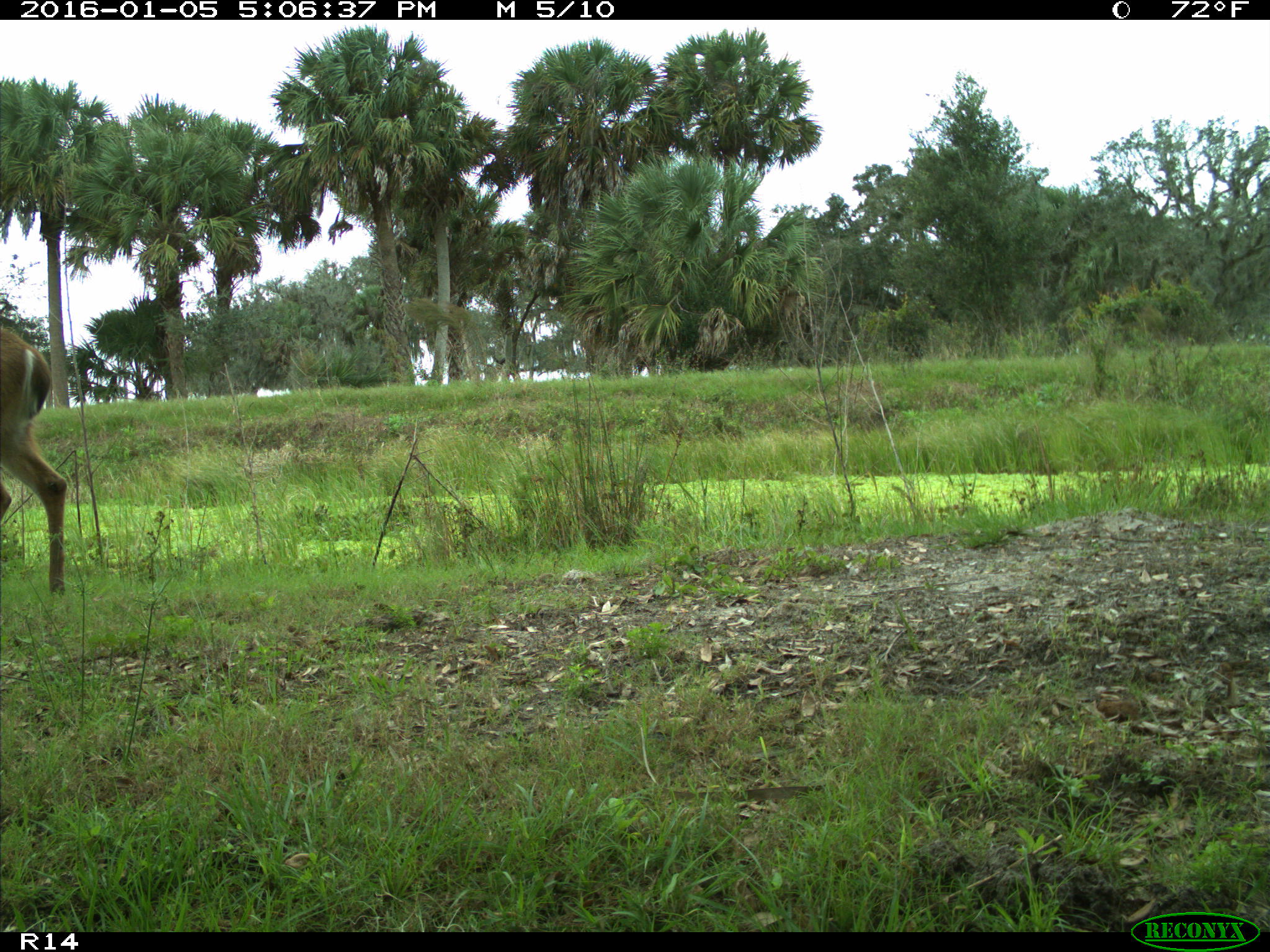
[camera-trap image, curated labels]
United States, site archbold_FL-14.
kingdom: Animalia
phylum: Chordata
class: Mammalia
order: Artiodactyla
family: Cervidae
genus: Odocoileus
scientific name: Odocoileus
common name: deer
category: unidentified deer